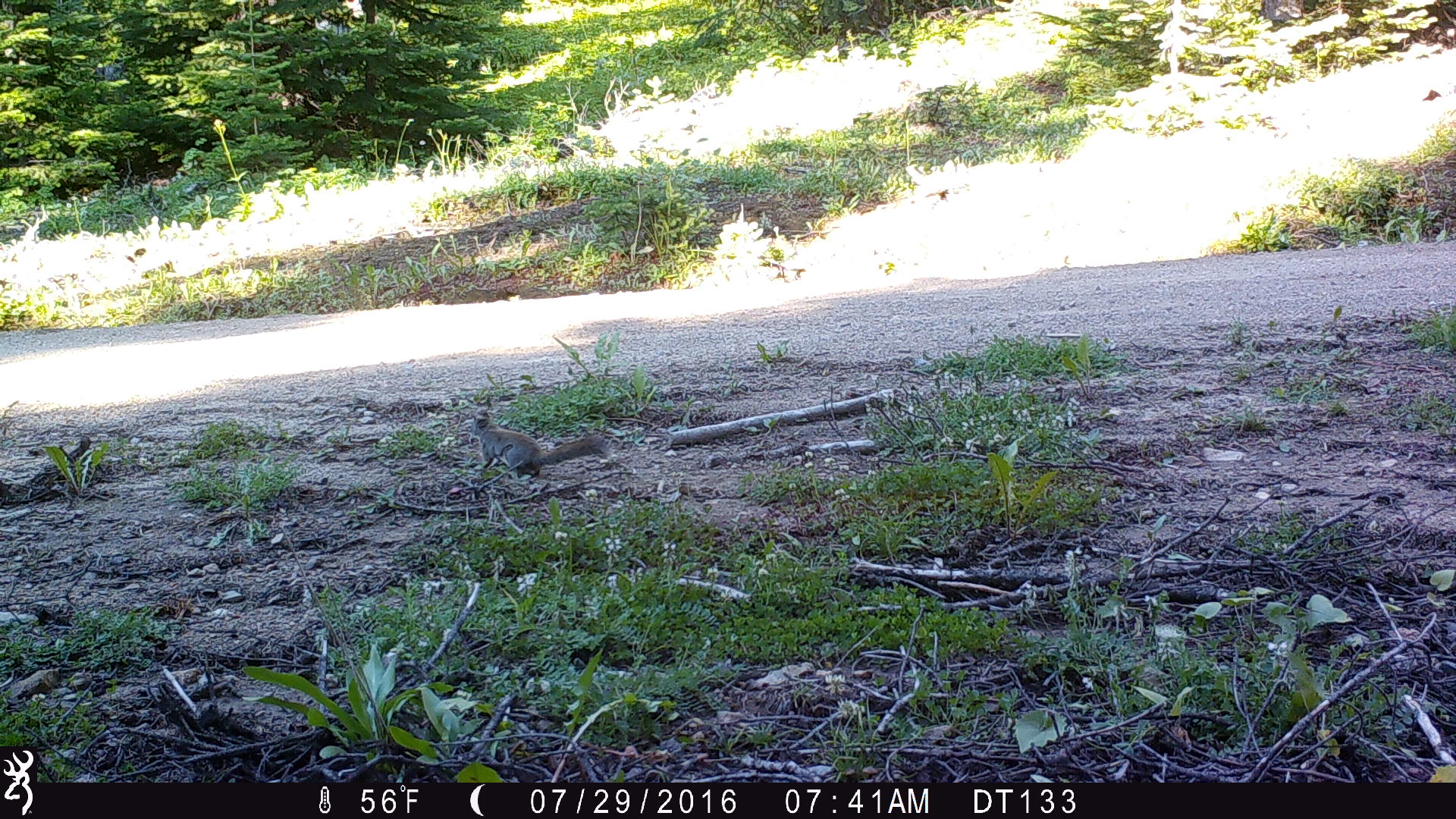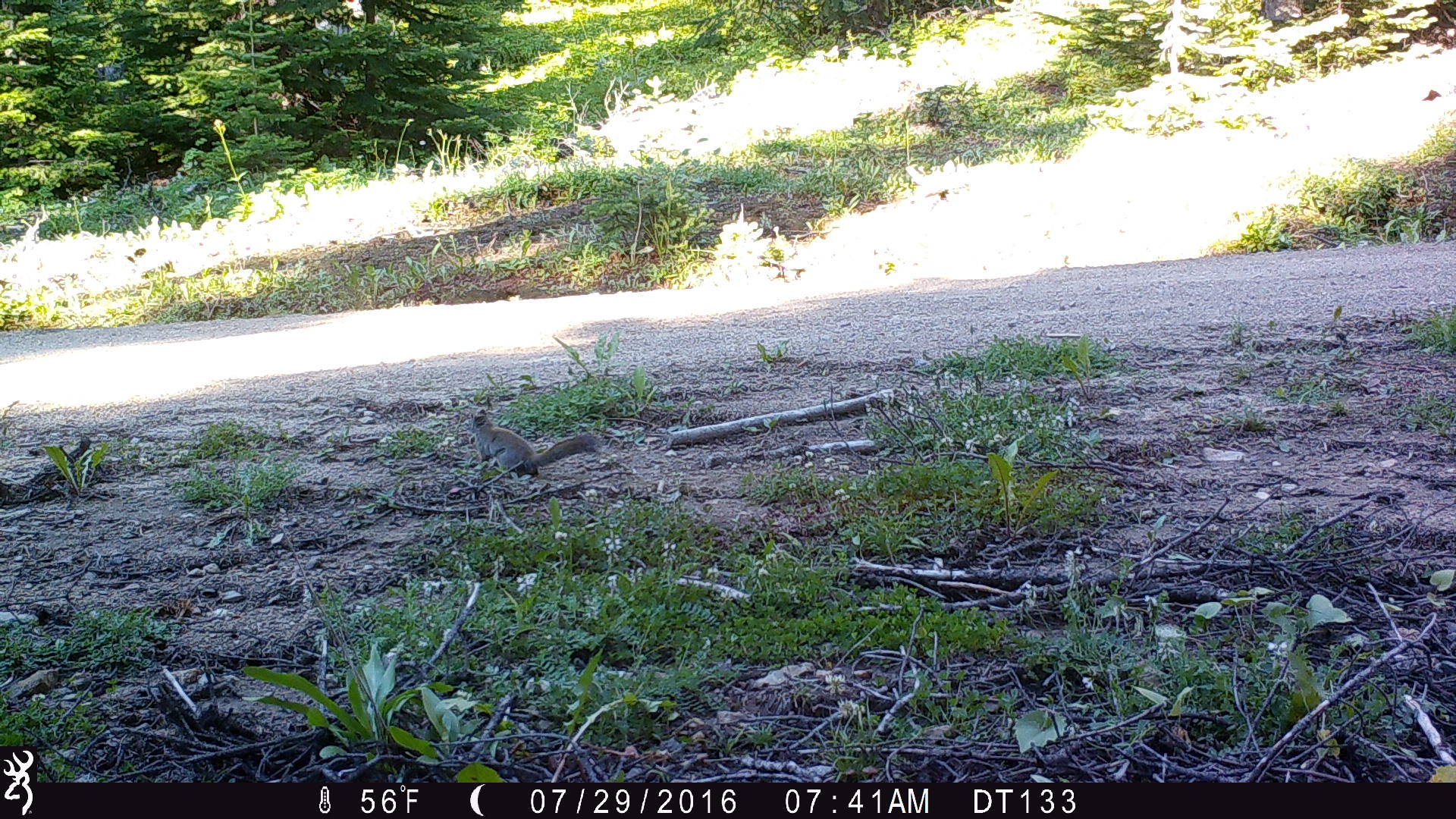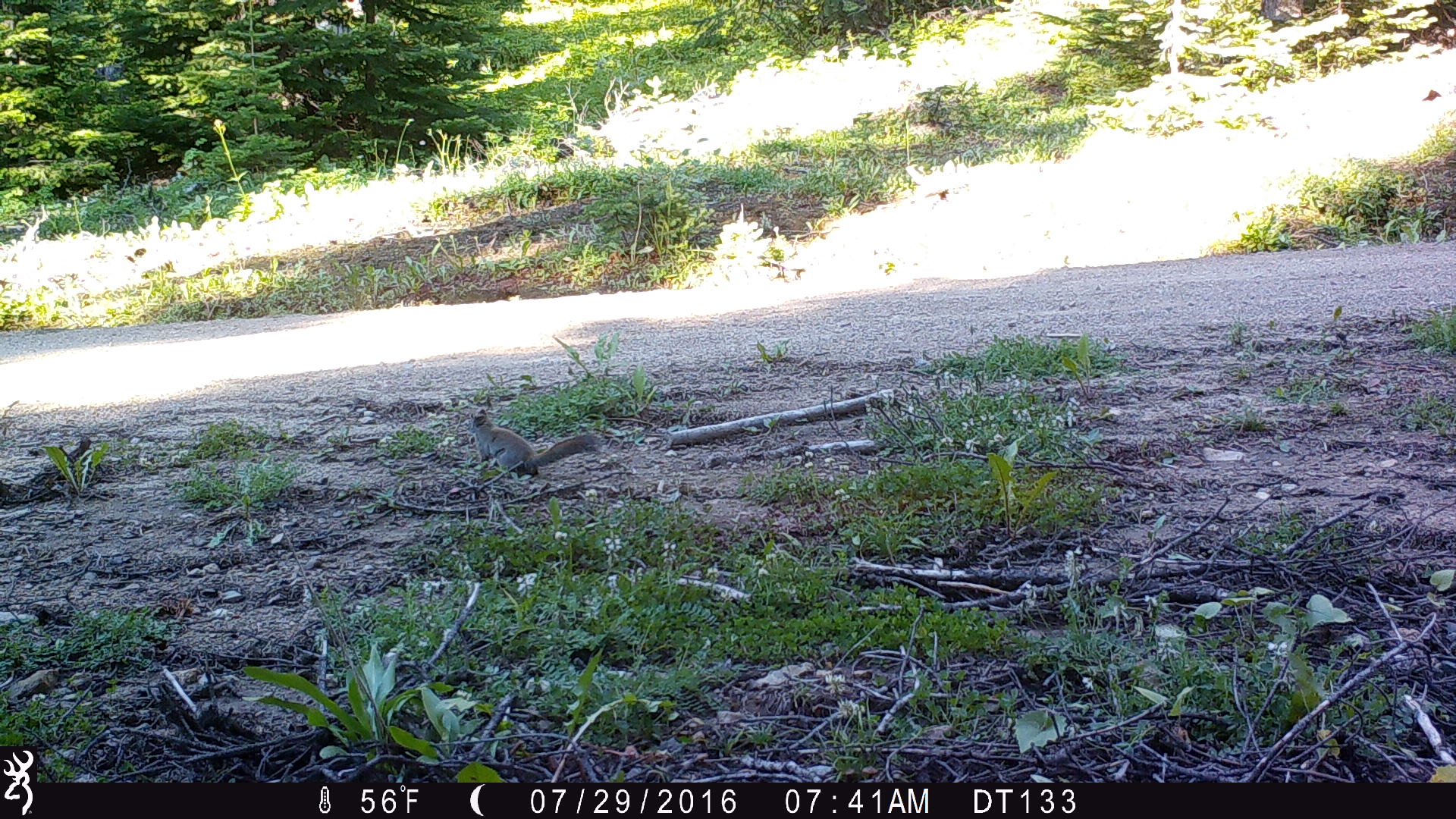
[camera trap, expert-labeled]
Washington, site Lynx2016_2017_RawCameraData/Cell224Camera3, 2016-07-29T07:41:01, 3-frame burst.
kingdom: Animalia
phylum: Chordata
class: Mammalia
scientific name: Mammalia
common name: small mammal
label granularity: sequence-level